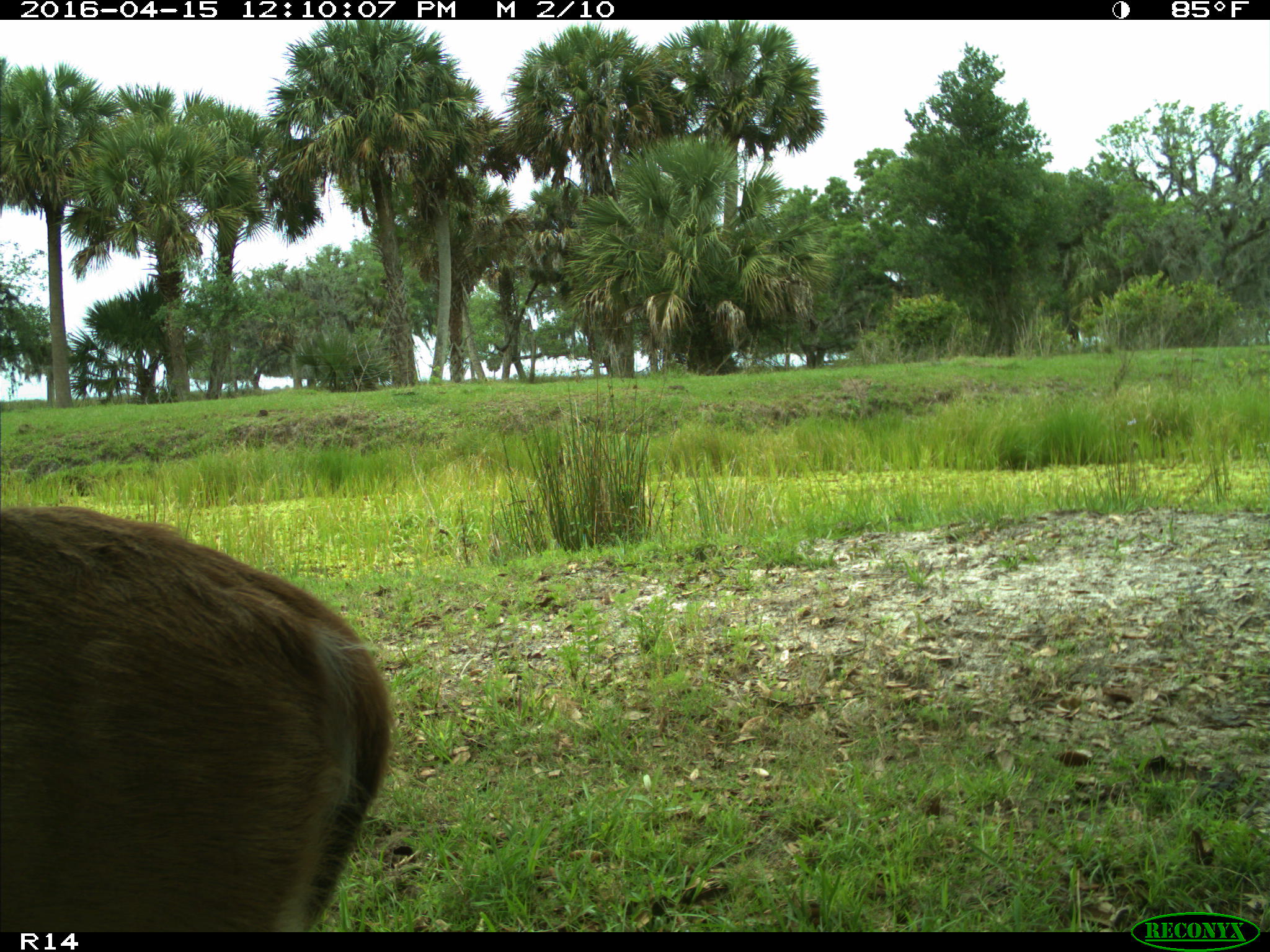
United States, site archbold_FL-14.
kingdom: Animalia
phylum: Chordata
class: Mammalia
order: Artiodactyla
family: Cervidae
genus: Odocoileus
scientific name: Odocoileus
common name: deer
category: unidentified deer